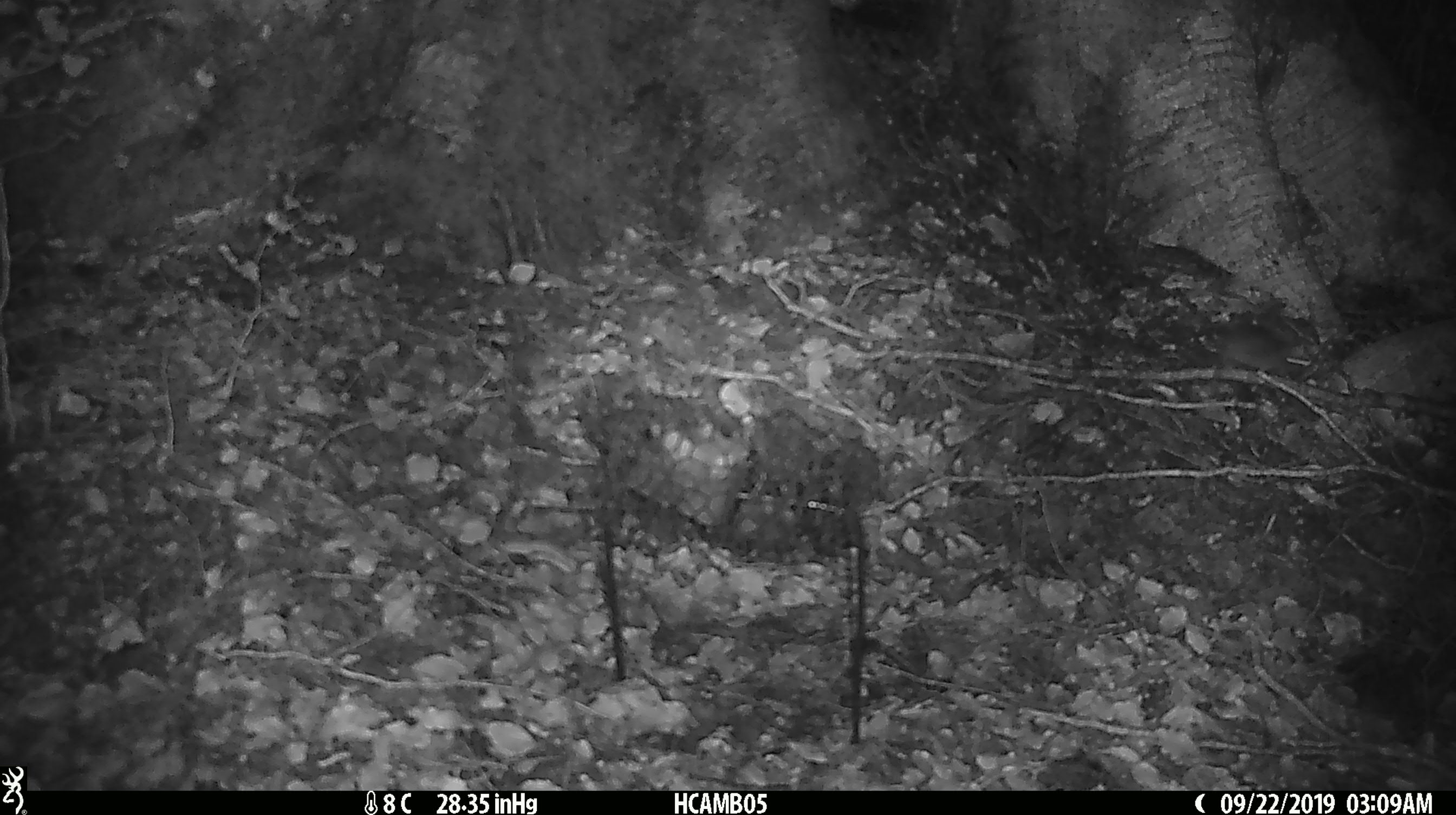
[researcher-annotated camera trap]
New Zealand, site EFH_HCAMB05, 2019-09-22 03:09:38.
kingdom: Animalia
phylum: Chordata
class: Mammalia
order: Rodentia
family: Muridae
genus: Mus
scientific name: Mus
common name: mouse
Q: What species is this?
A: Mouse (Mus).